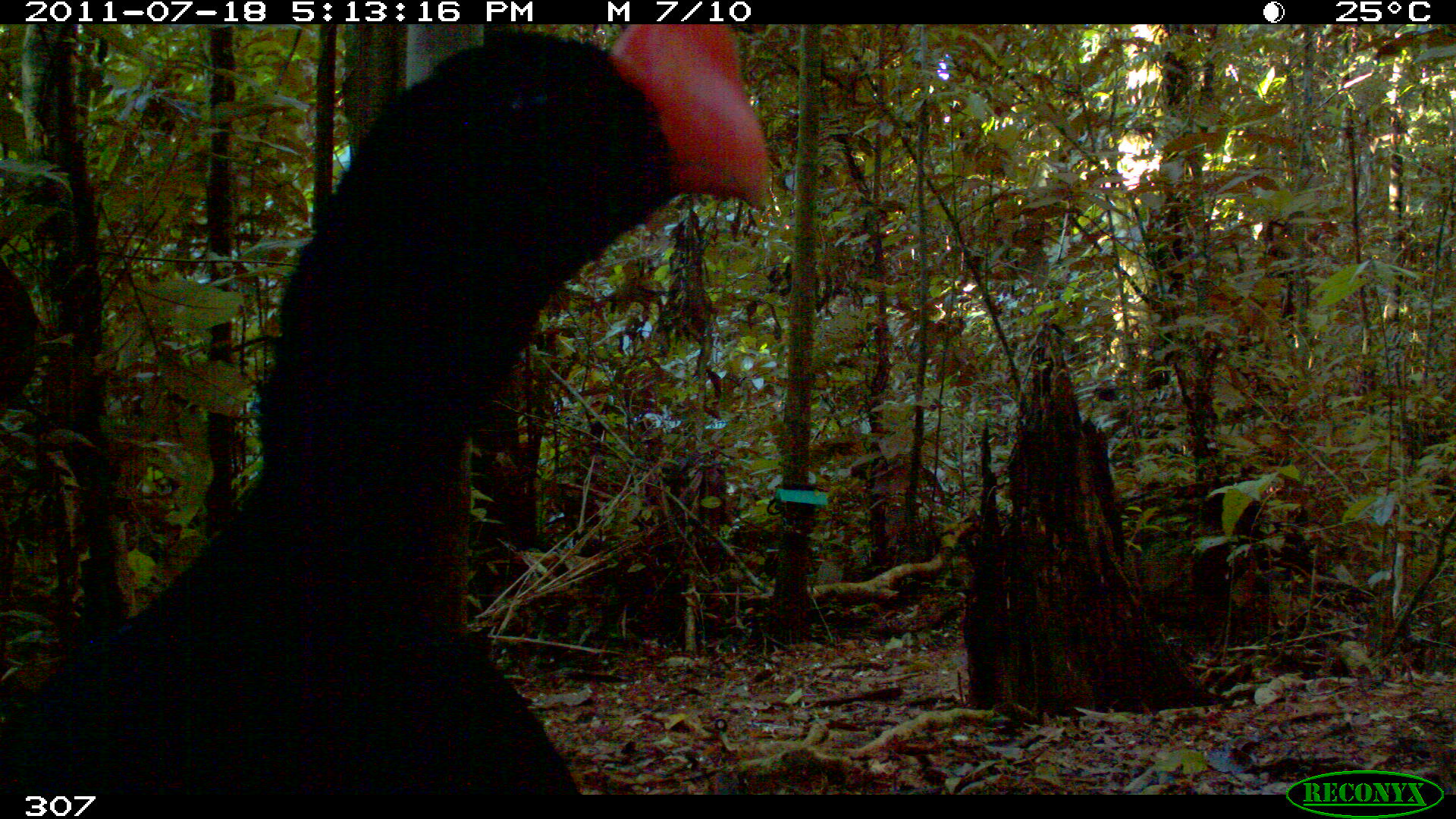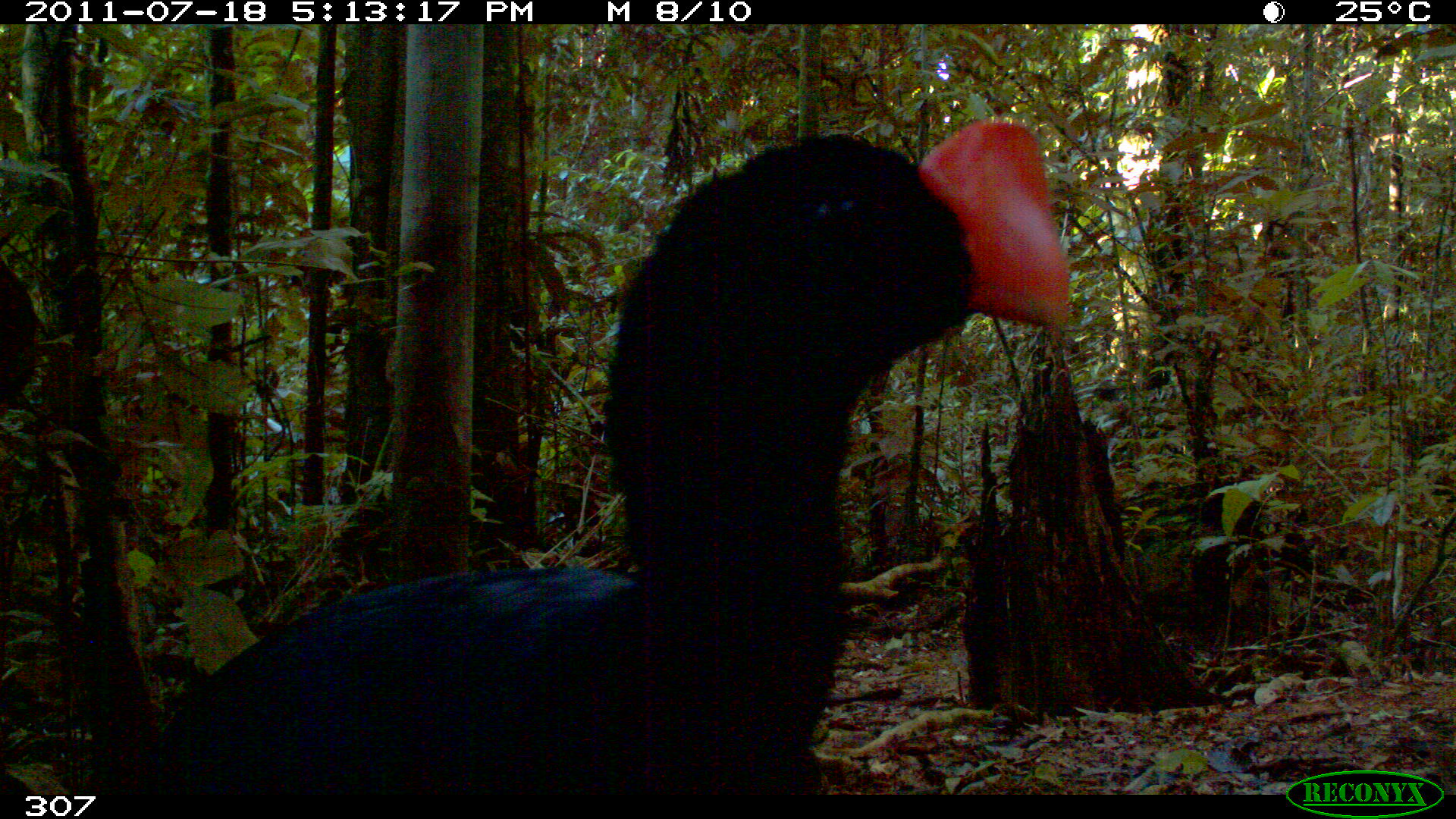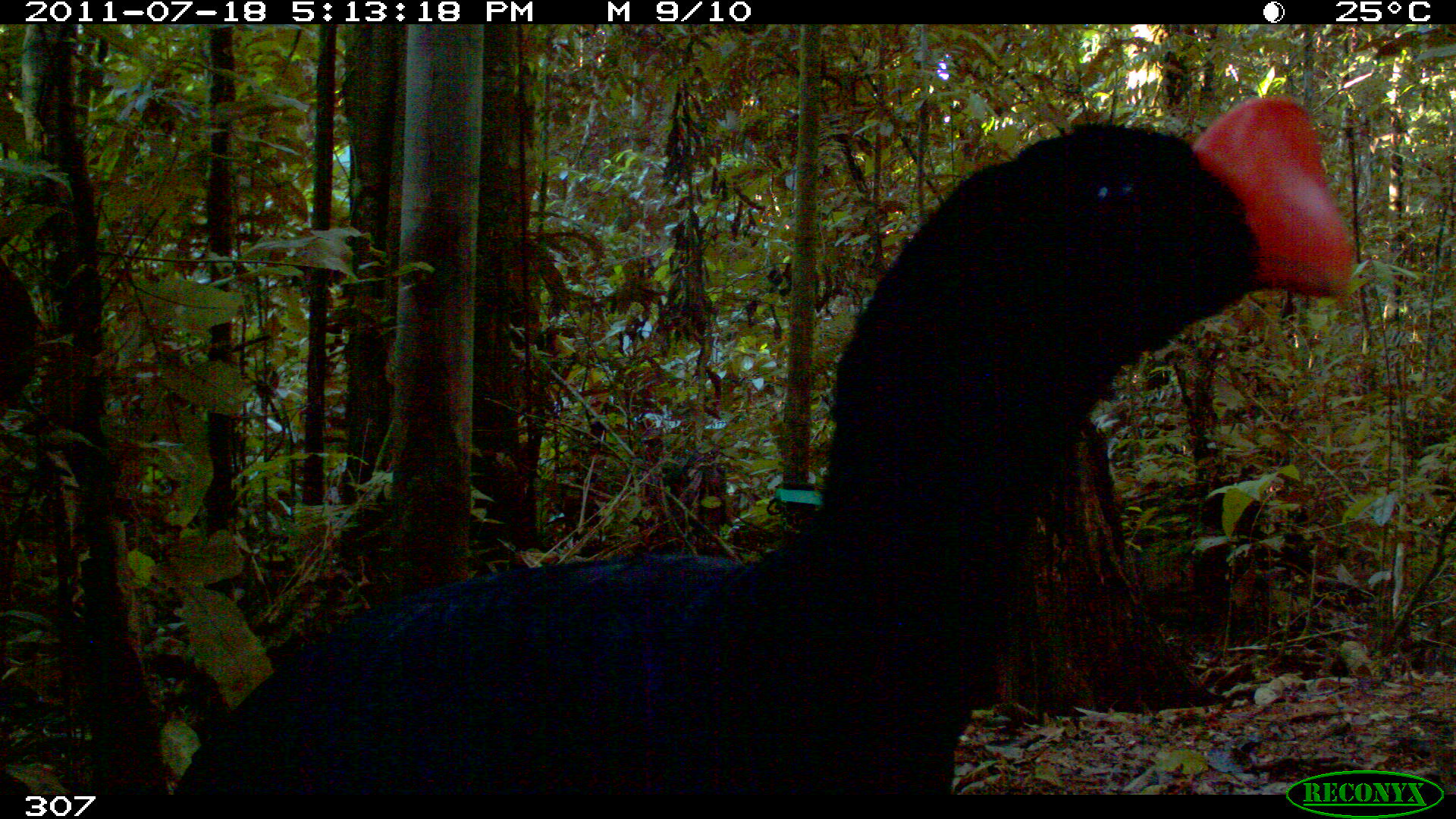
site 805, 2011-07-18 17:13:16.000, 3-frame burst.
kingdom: Animalia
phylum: Chordata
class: Aves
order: Galliformes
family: Cracidae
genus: Mitu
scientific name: Mitu tuberosum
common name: razor-billed curassow